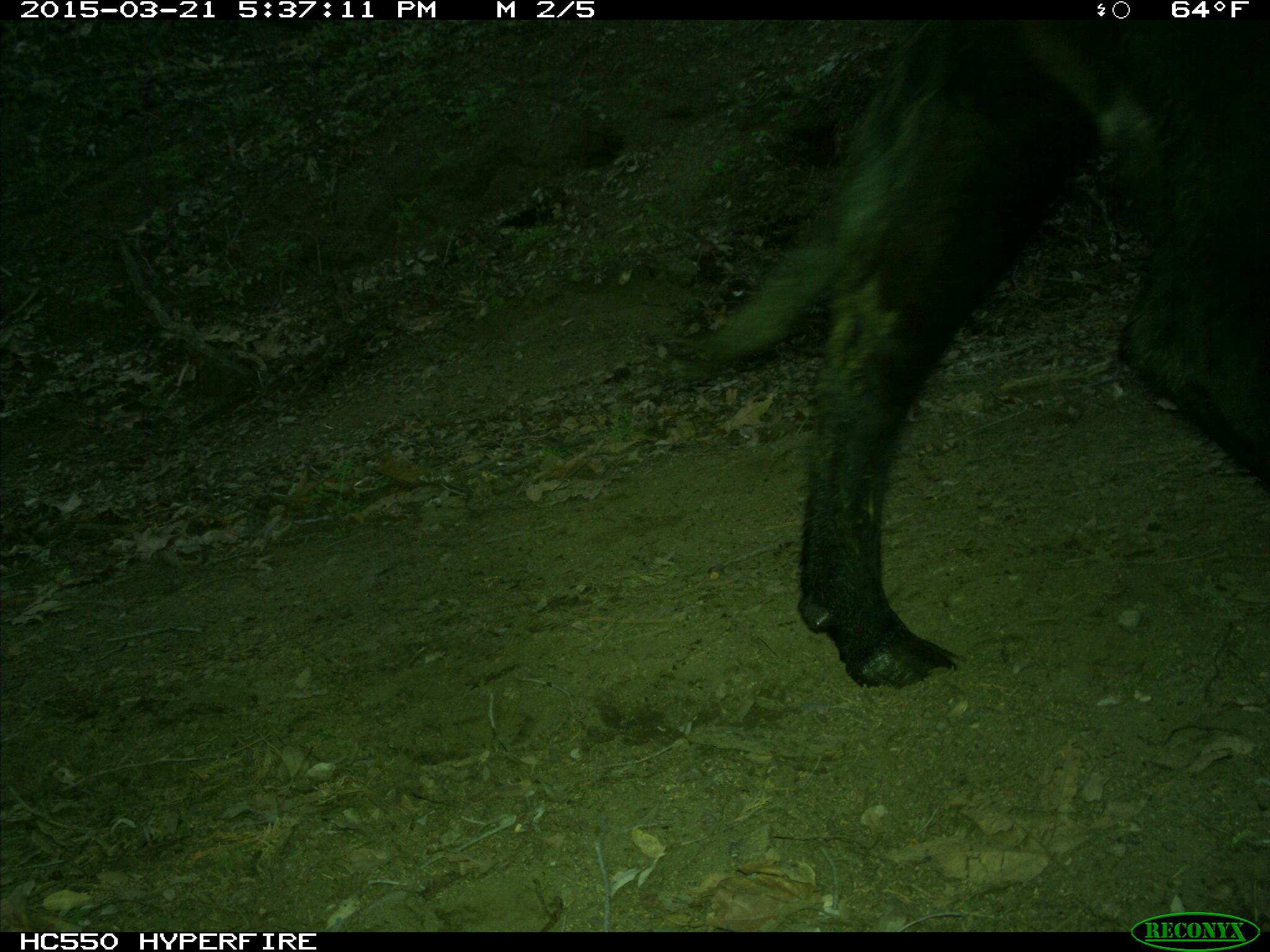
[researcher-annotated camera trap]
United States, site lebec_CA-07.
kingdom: Animalia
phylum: Chordata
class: Mammalia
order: Artiodactyla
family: Bovidae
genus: Bos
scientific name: Bos taurus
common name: domestic cow